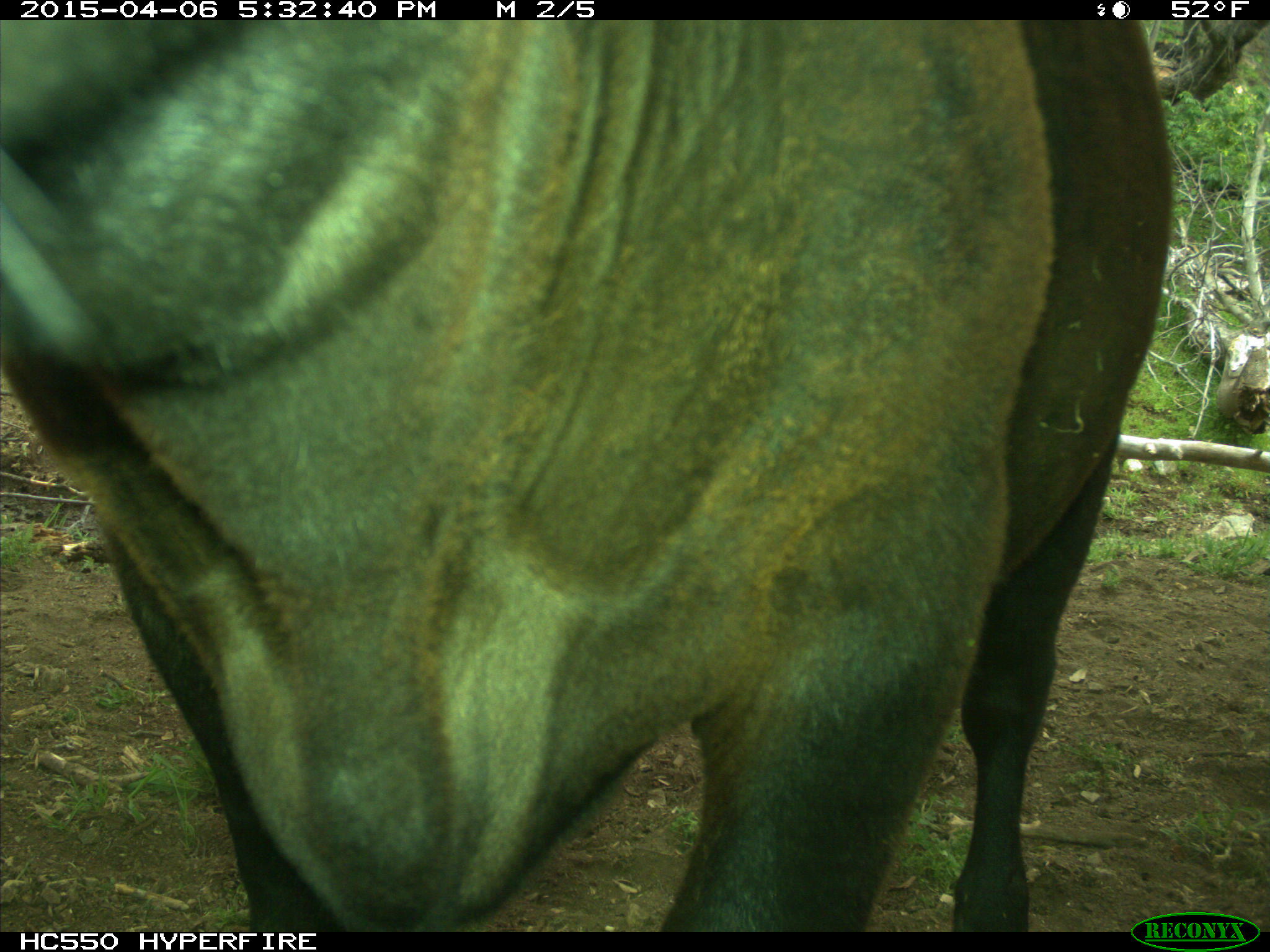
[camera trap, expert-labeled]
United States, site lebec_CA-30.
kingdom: Animalia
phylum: Chordata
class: Mammalia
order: Artiodactyla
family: Bovidae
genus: Bos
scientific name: Bos taurus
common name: domestic cow